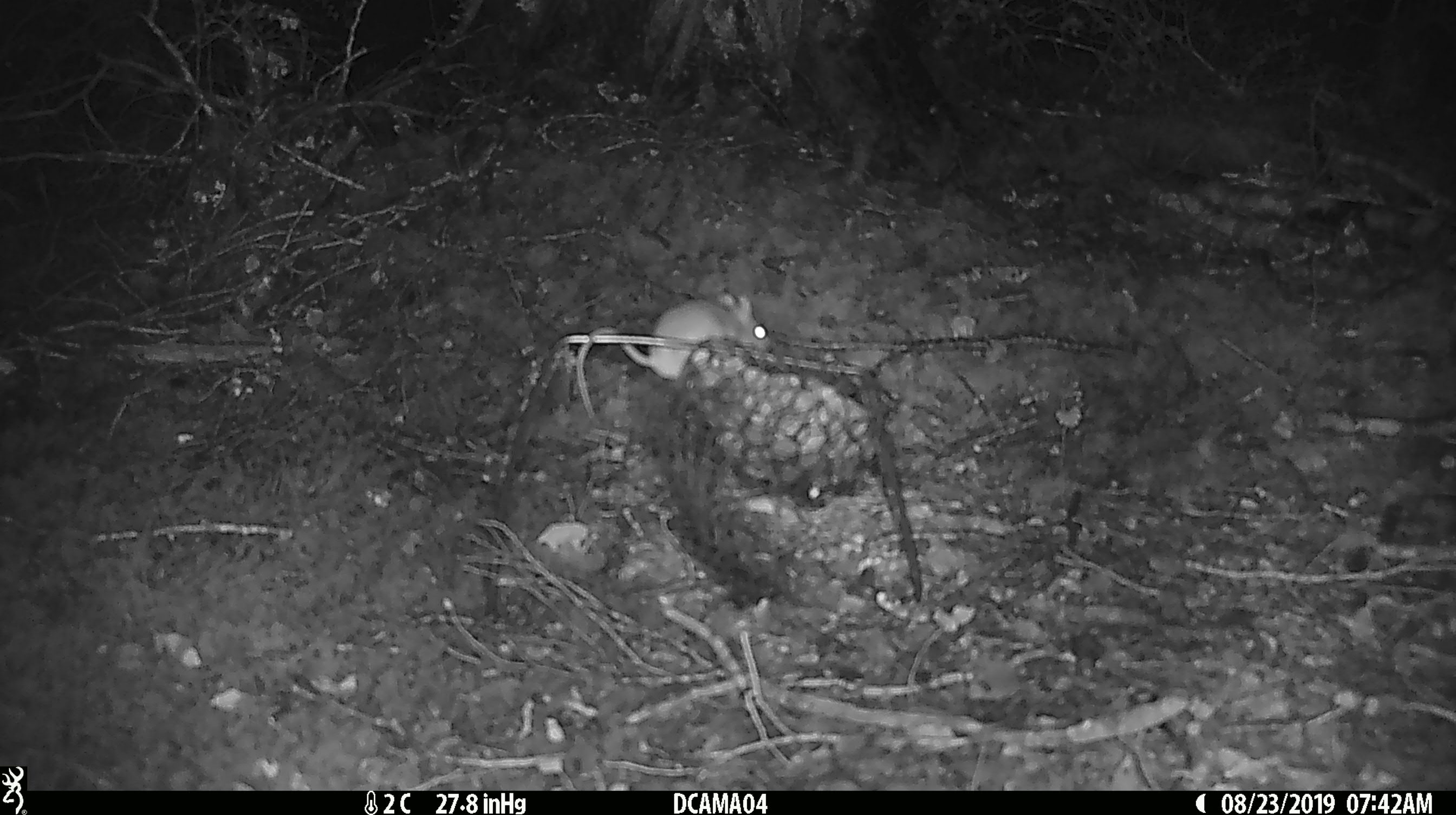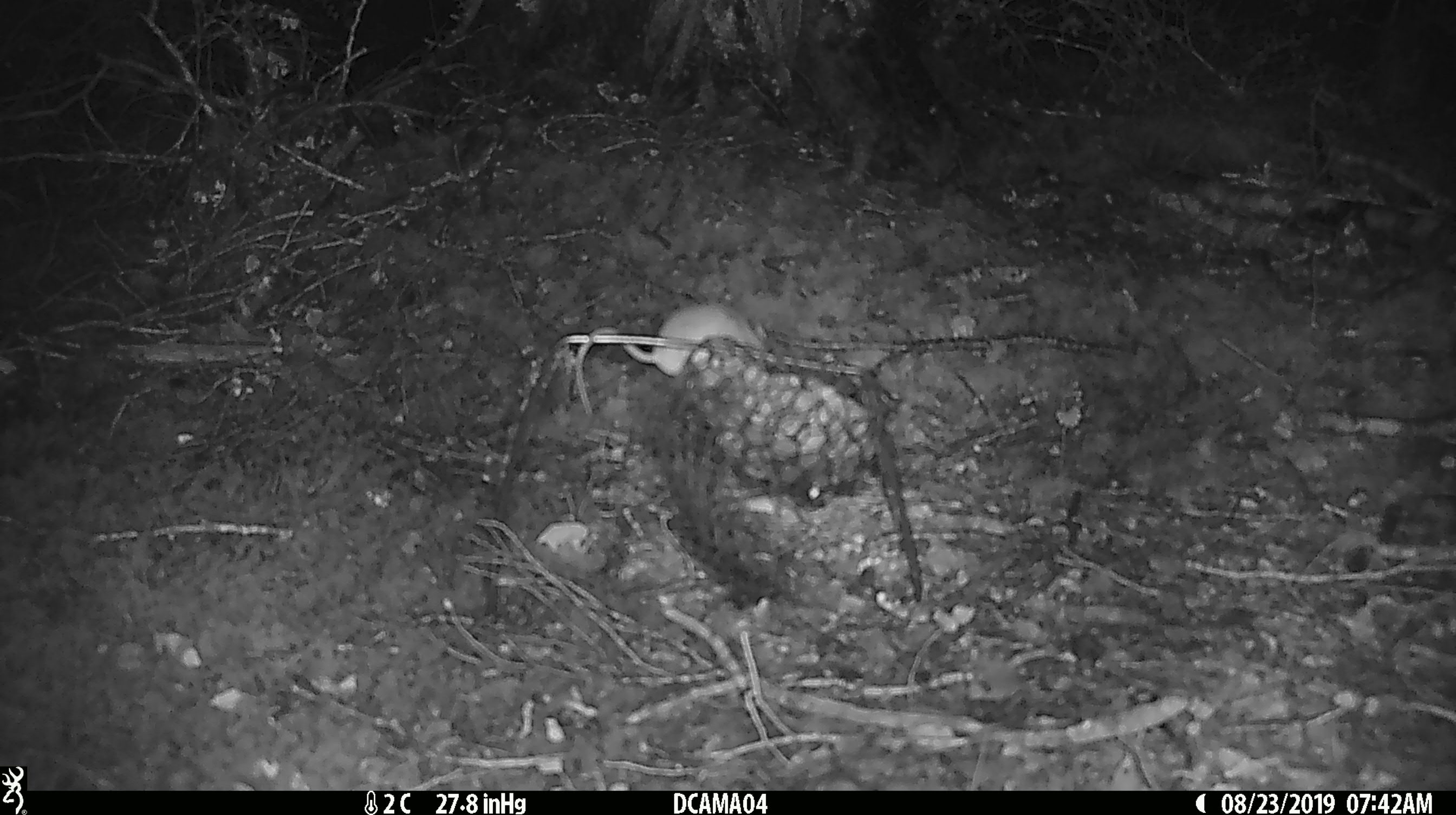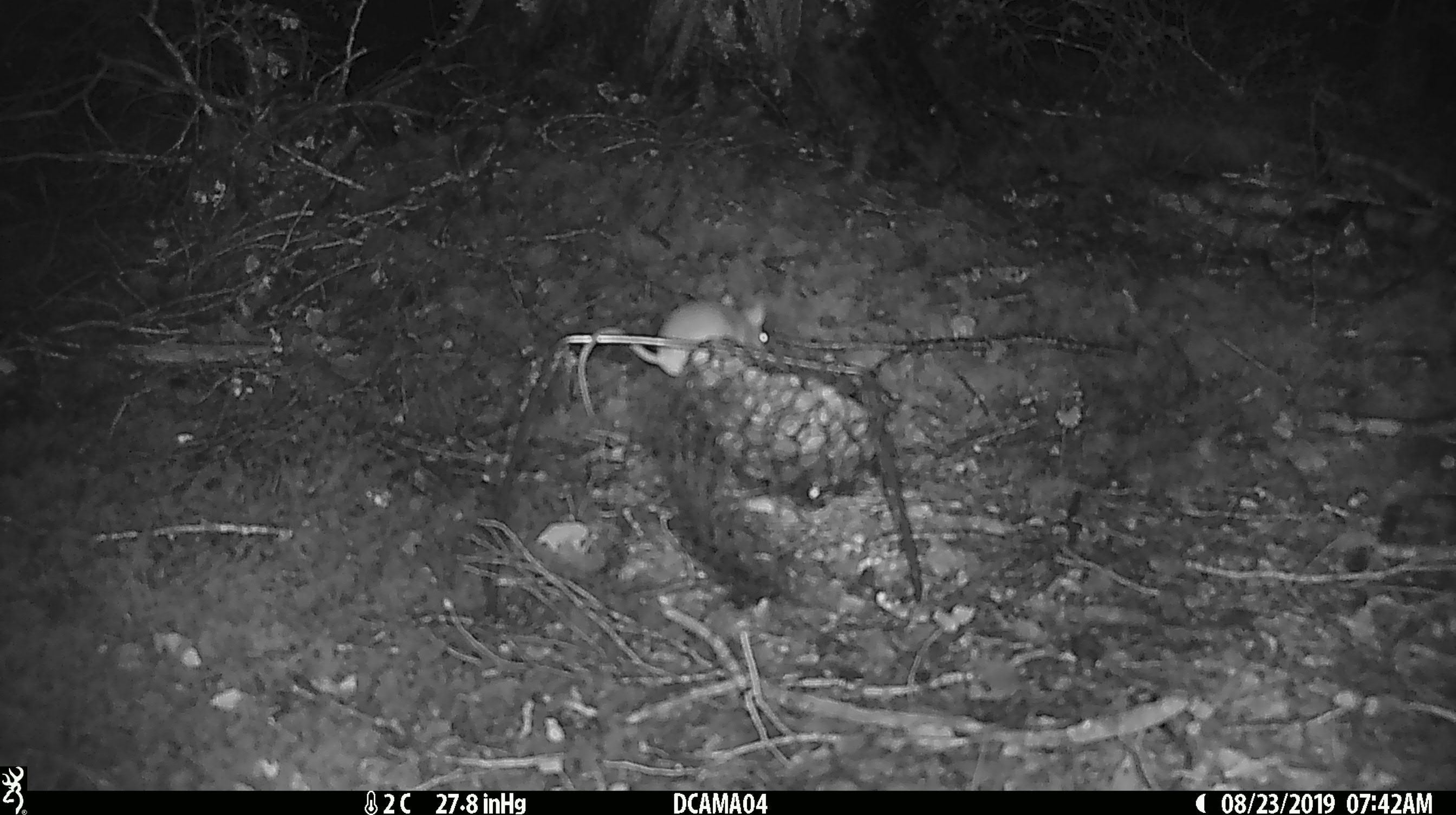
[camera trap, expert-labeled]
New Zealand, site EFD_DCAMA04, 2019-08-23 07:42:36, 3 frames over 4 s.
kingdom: Animalia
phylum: Chordata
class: Mammalia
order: Rodentia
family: Muridae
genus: Mus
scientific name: Mus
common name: mouse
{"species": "mouse (Mus)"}